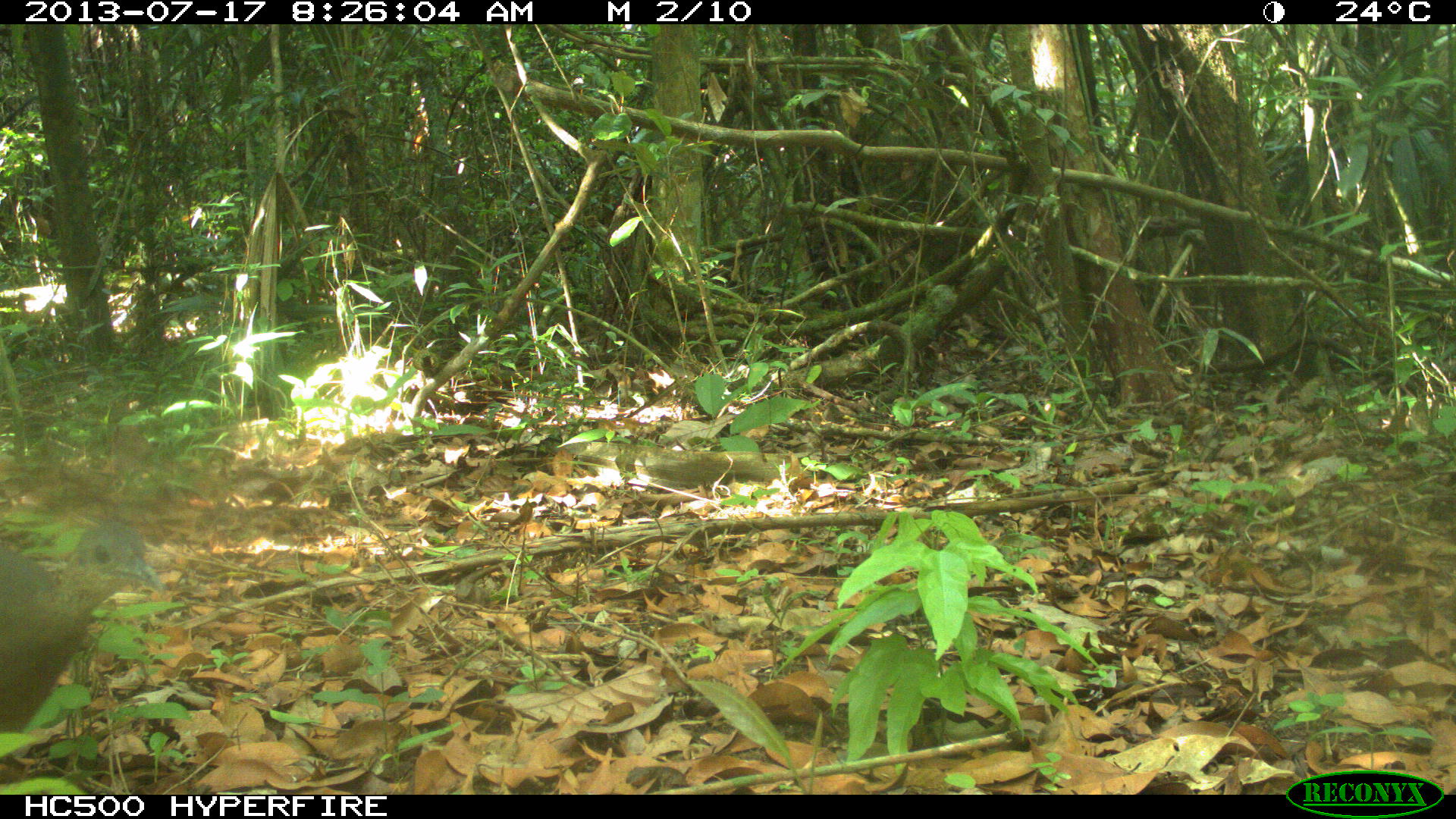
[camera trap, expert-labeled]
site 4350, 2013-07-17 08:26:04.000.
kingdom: Animalia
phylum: Chordata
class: Aves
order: Tinamiformes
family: Tinamidae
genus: Tinamus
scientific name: Tinamus major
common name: great tinamou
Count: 1.